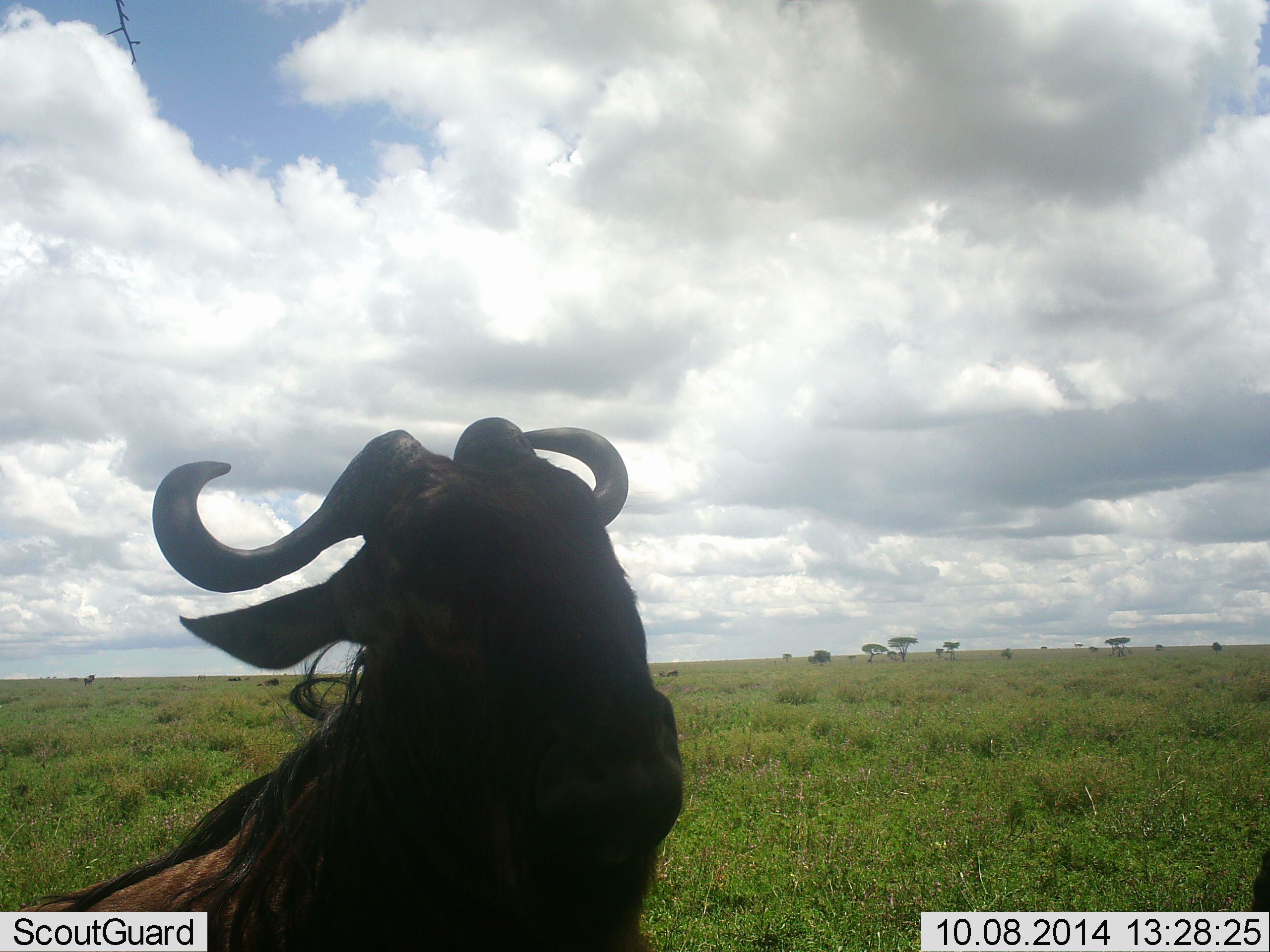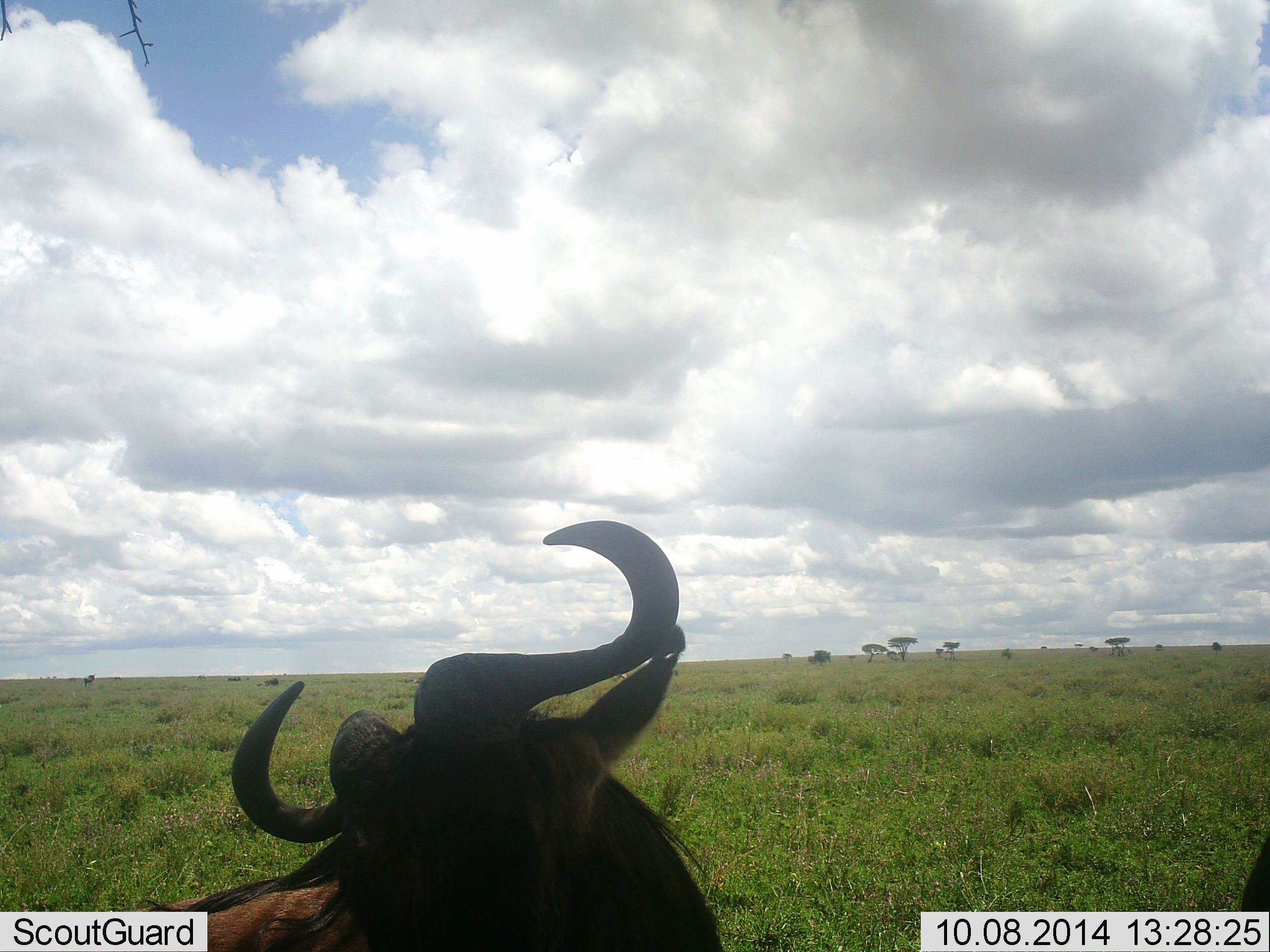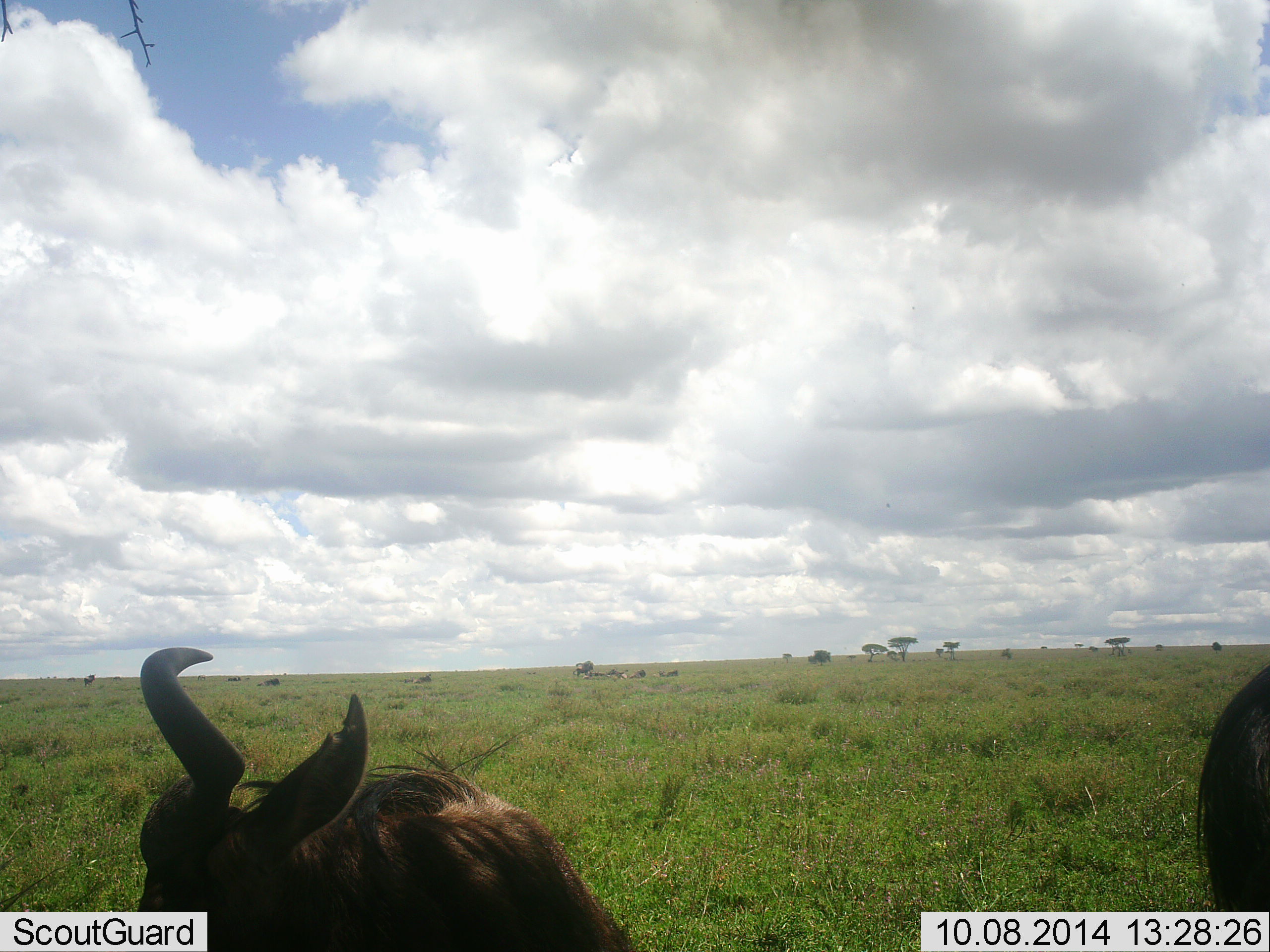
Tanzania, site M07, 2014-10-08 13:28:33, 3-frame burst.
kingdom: Animalia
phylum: Chordata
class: Mammalia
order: Artiodactyla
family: Bovidae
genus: Connochaetes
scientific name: Connochaetes taurinus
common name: blue wildebeest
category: wildebeest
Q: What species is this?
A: Wildebeest (blue wildebeest) (Connochaetes taurinus).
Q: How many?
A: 1.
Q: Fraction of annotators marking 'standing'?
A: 20%.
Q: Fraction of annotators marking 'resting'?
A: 50%.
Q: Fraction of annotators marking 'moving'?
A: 50%.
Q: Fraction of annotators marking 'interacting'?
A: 10%.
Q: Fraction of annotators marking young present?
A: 0%.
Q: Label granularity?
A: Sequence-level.